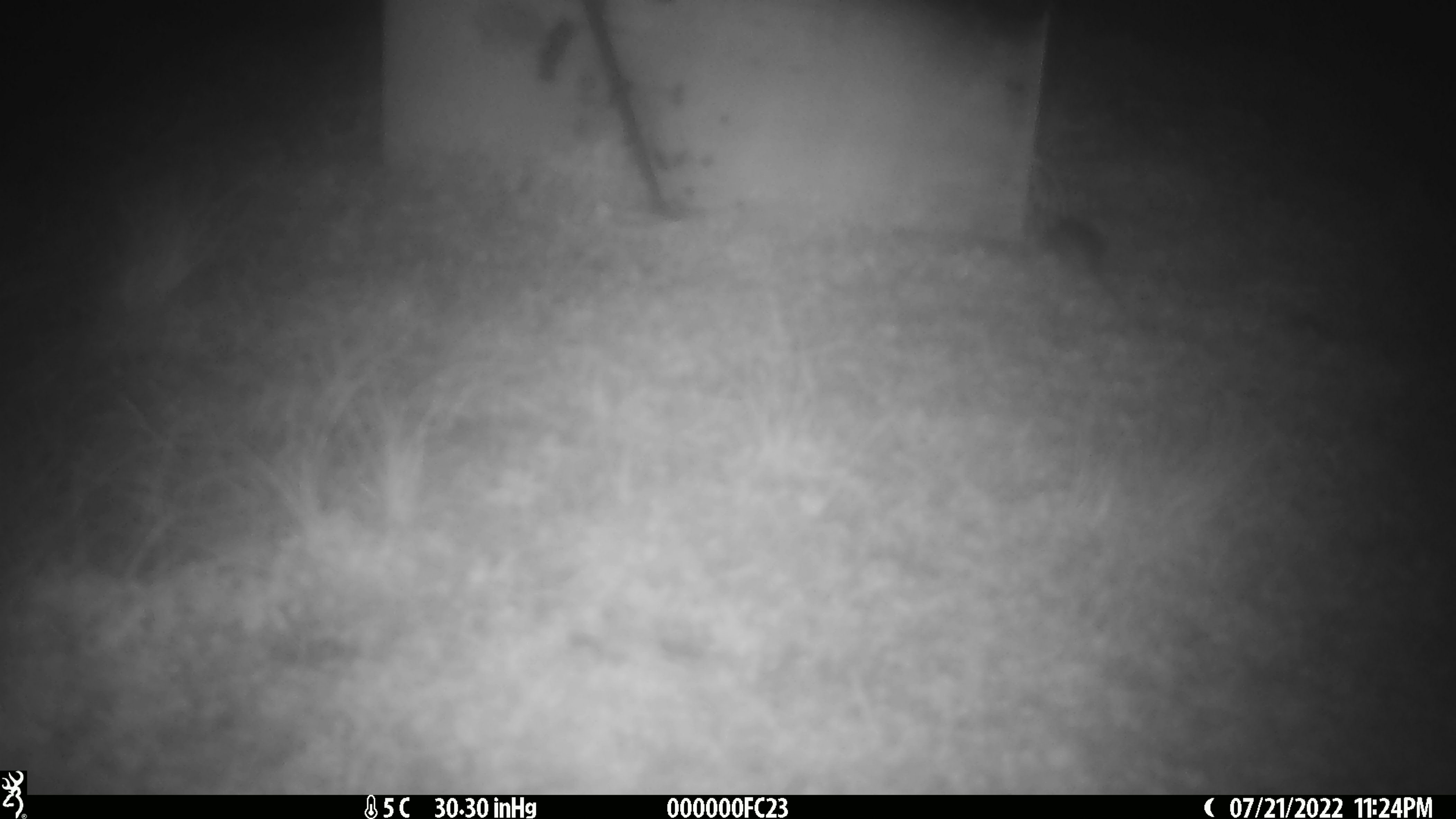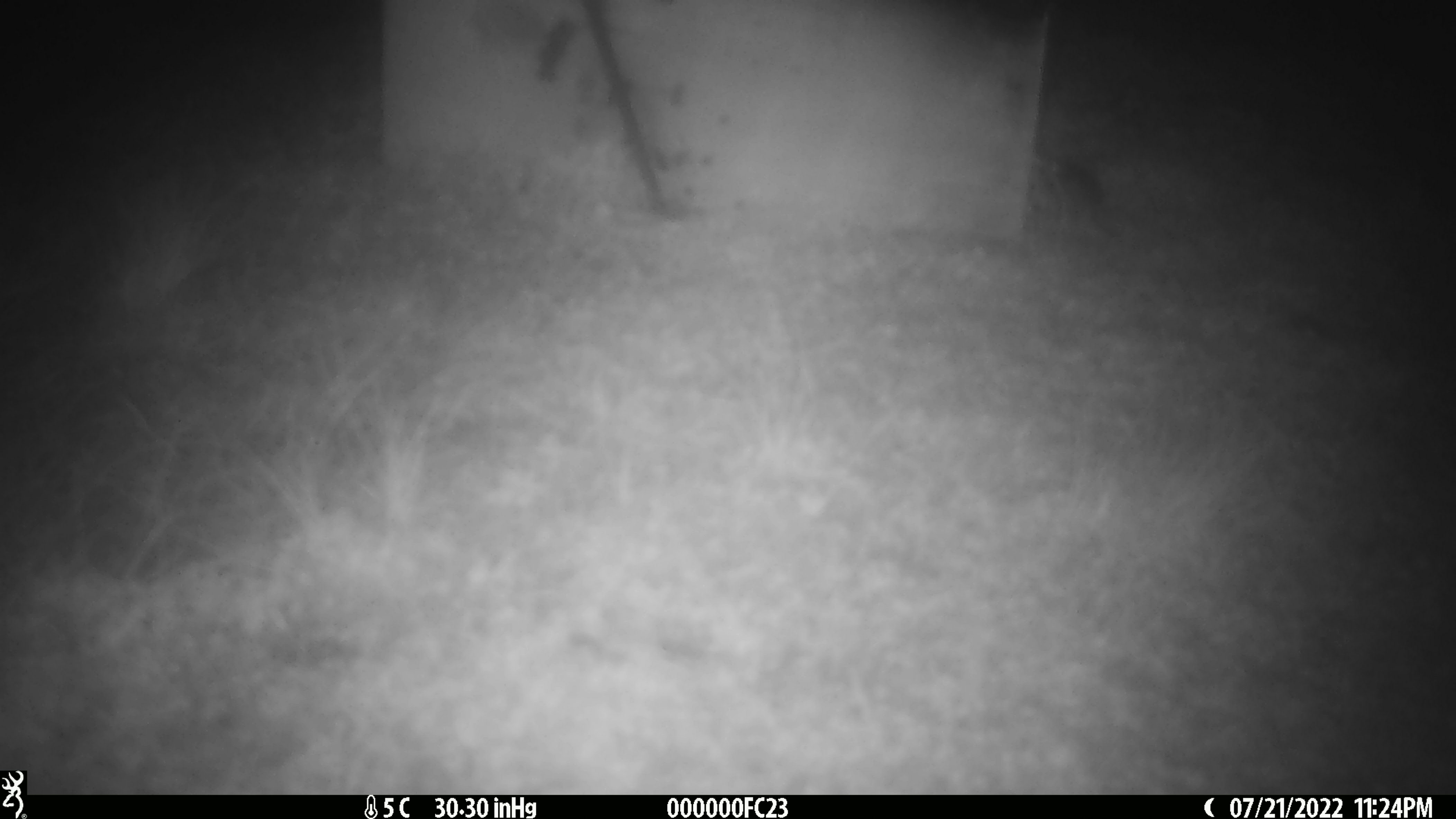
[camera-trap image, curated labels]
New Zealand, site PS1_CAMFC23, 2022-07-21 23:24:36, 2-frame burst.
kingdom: Animalia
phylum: Chordata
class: Mammalia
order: Rodentia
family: Muridae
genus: Mus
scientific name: Mus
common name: mouse